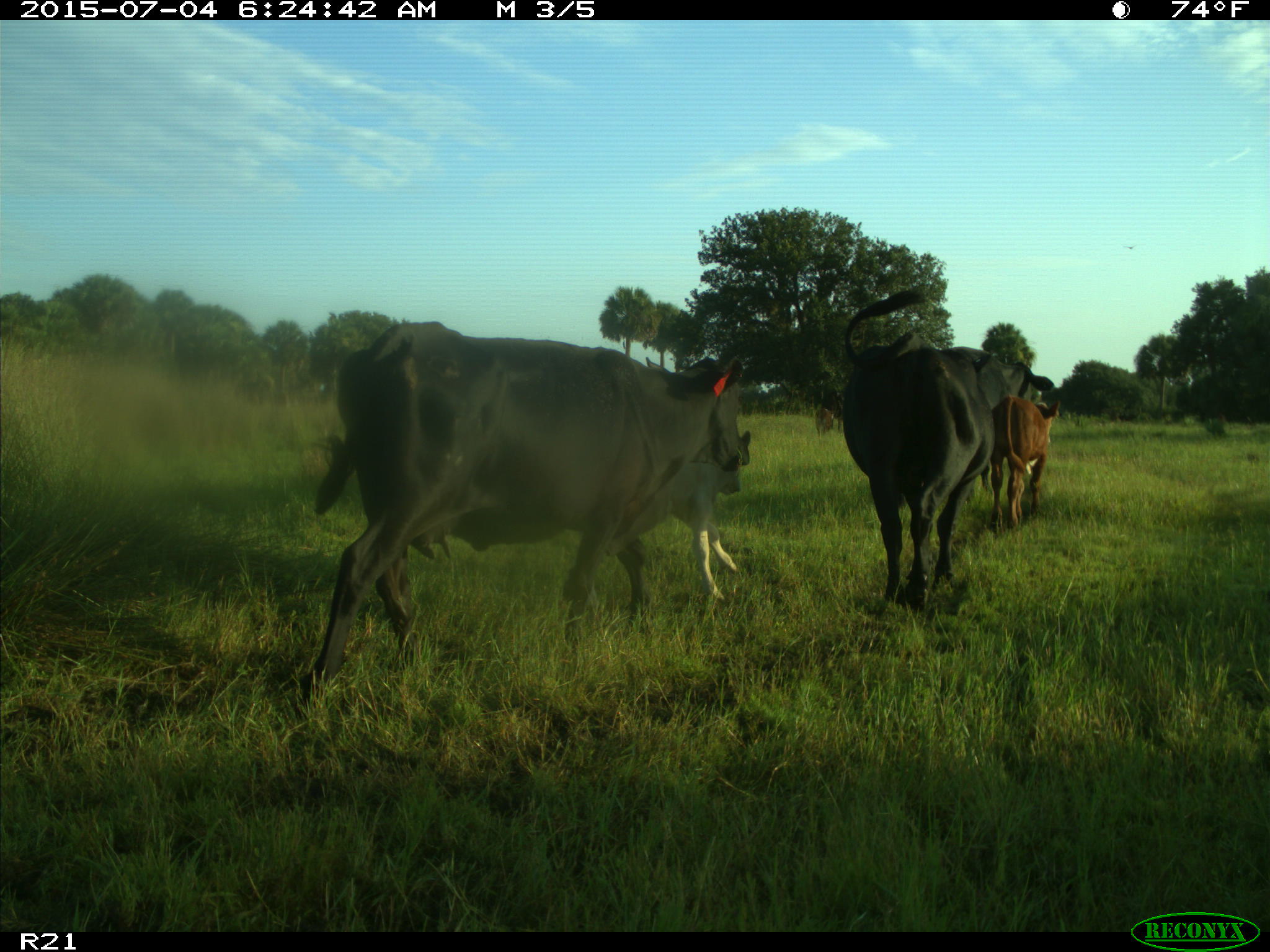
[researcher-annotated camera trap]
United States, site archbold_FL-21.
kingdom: Animalia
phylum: Chordata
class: Mammalia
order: Artiodactyla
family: Bovidae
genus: Bos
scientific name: Bos taurus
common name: domestic cow